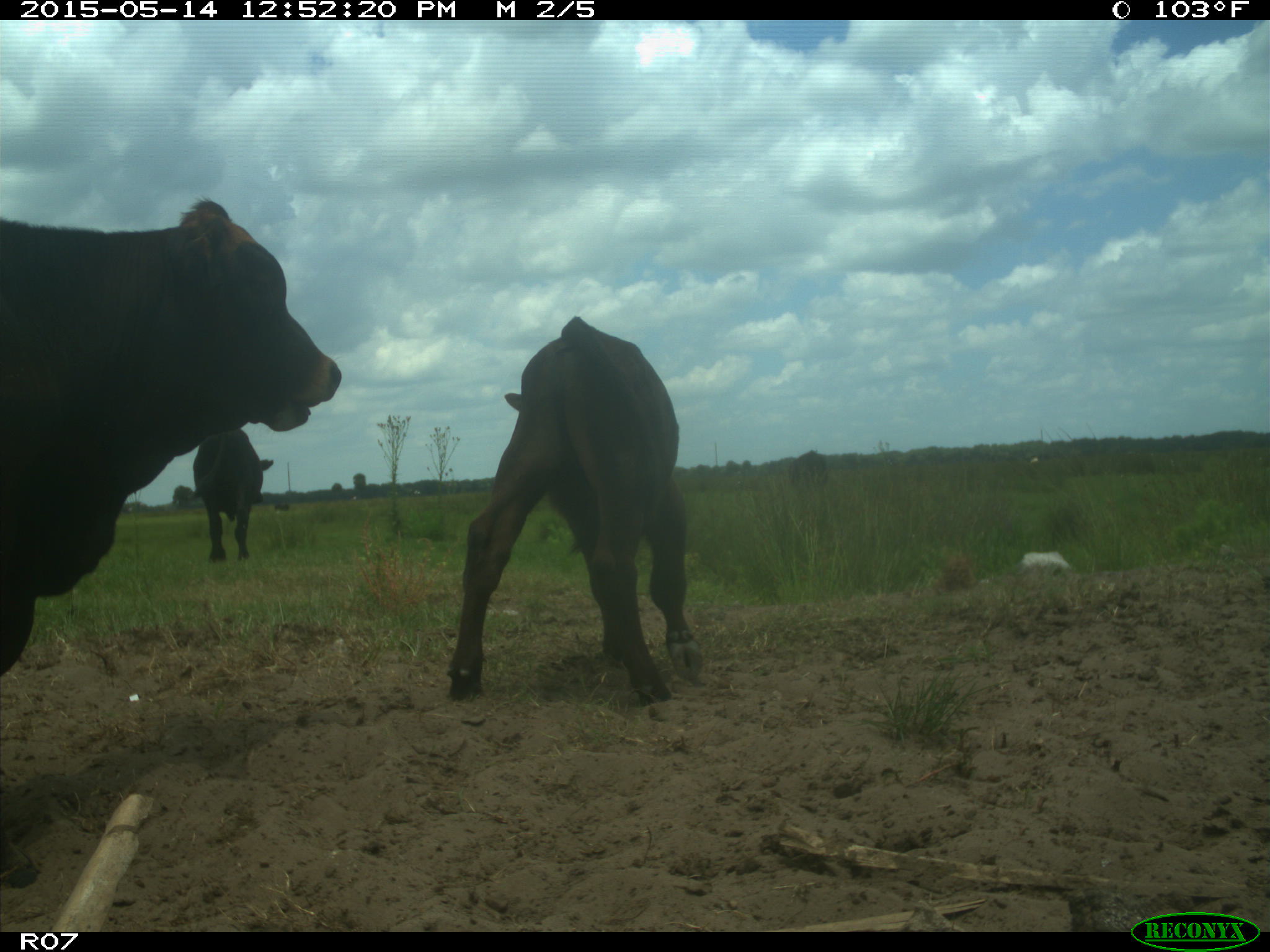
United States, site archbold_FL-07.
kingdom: Animalia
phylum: Chordata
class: Mammalia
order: Artiodactyla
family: Bovidae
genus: Bos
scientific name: Bos taurus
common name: domestic cow